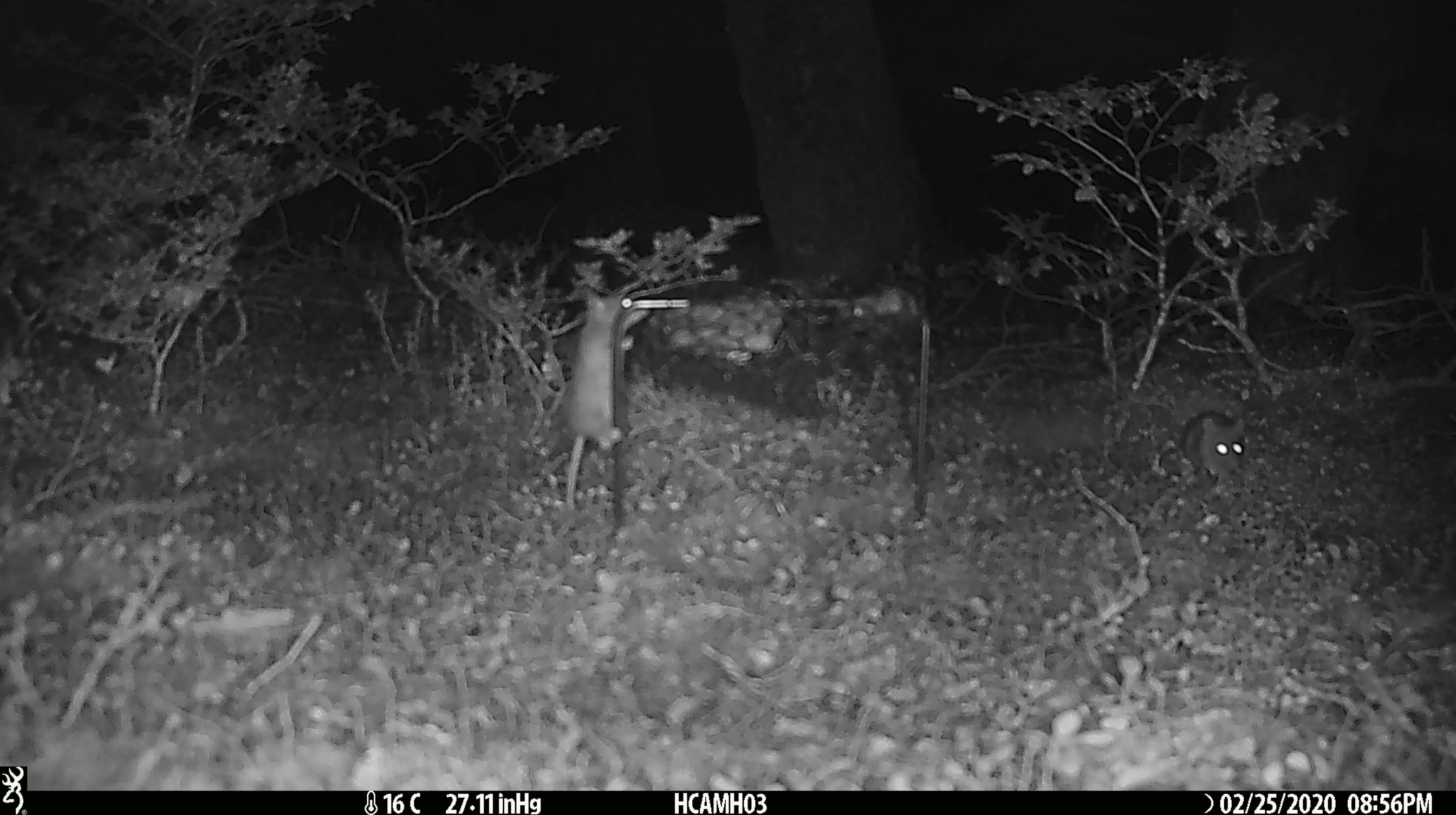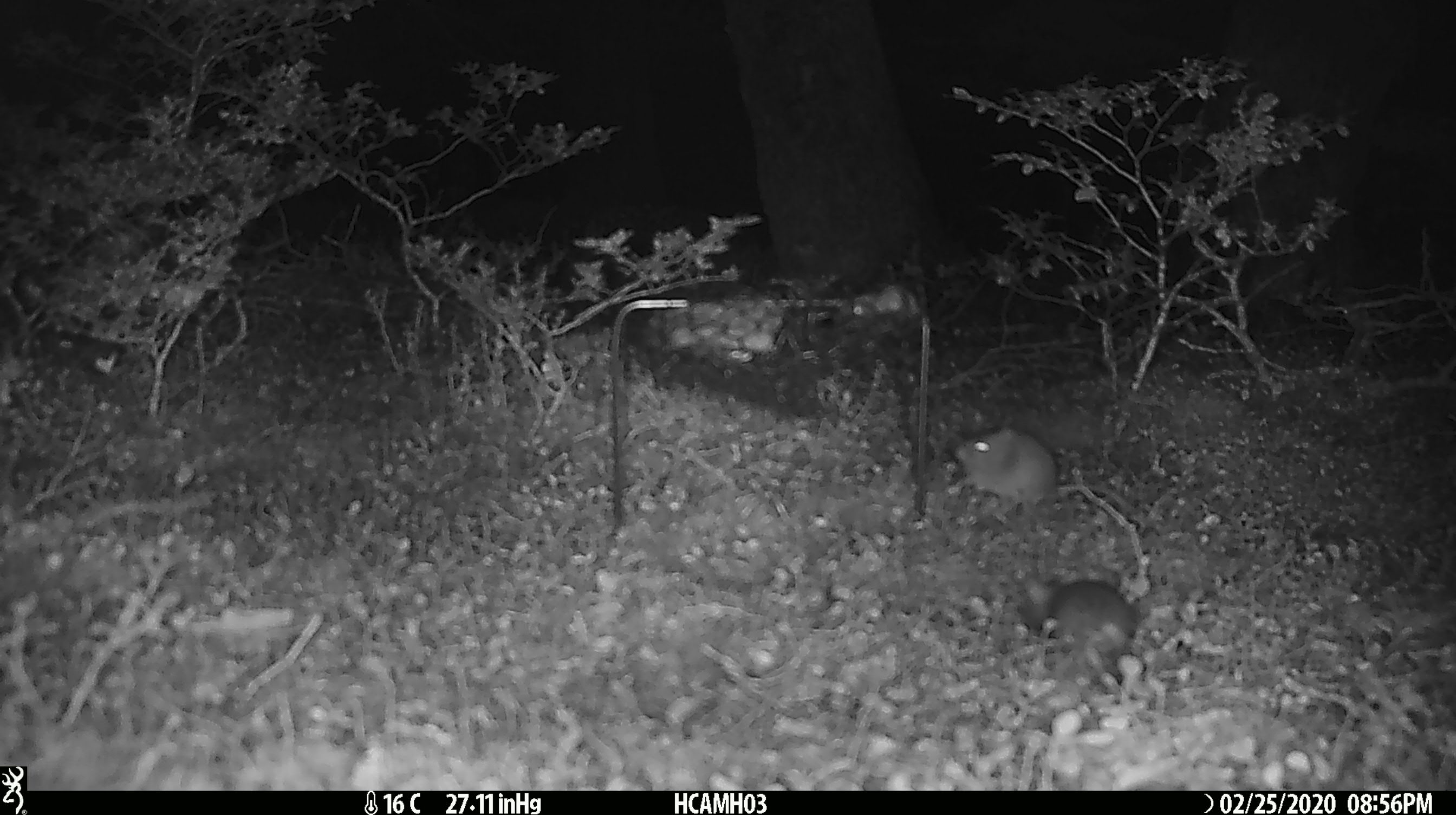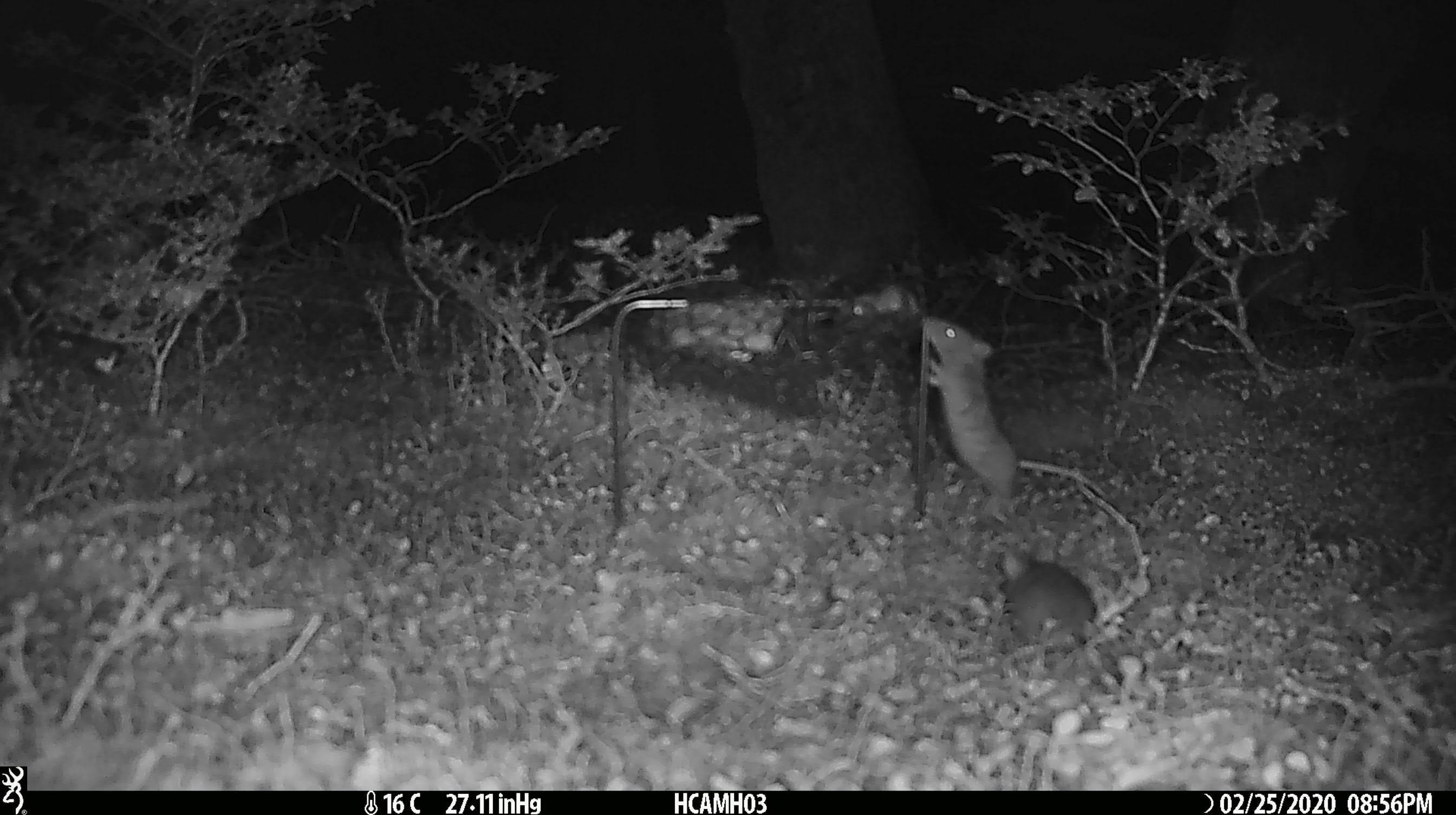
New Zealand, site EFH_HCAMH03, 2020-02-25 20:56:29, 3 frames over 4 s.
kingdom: Animalia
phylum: Chordata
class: Mammalia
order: Rodentia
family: Muridae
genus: Mus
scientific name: Mus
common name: mouse